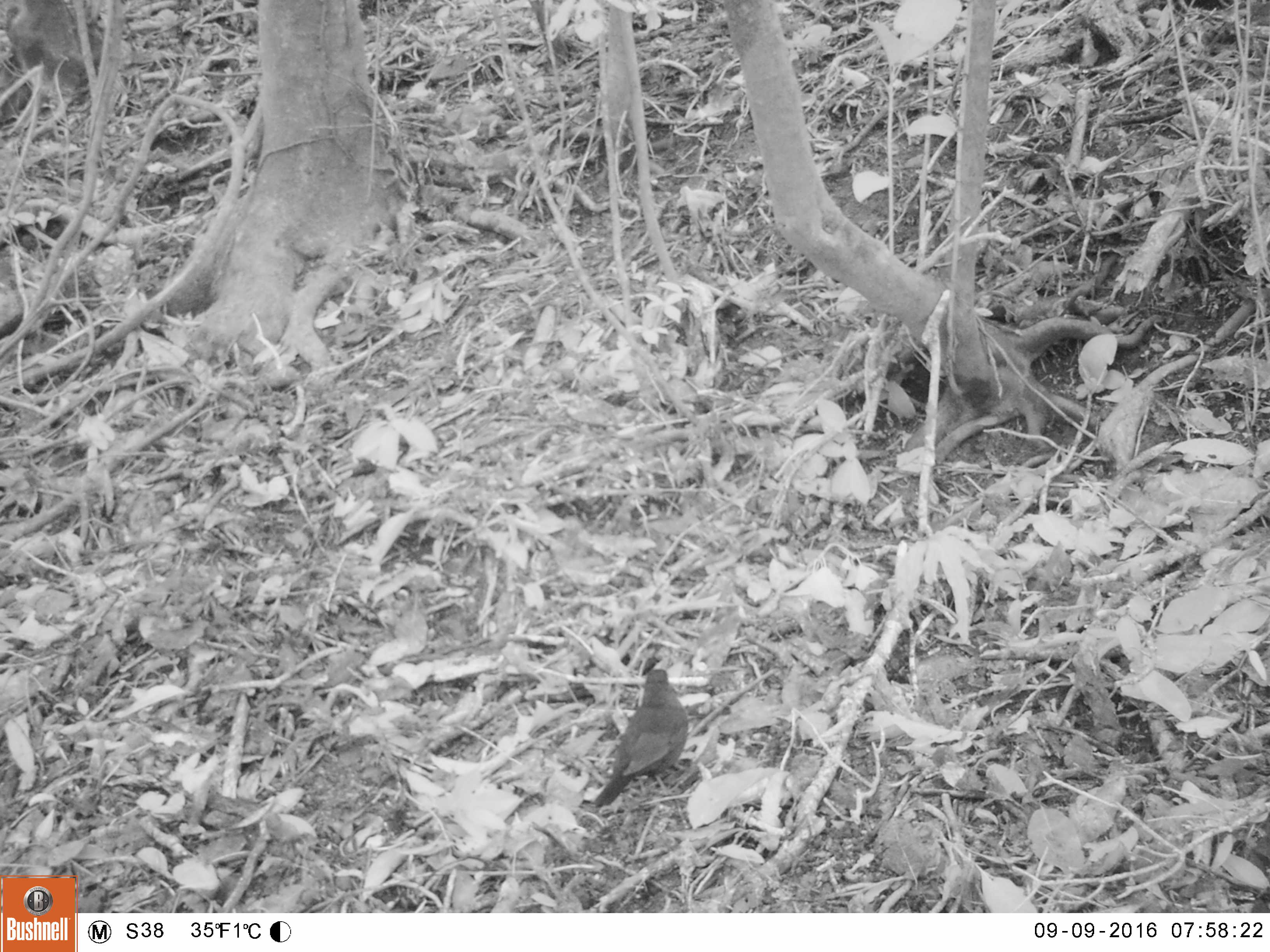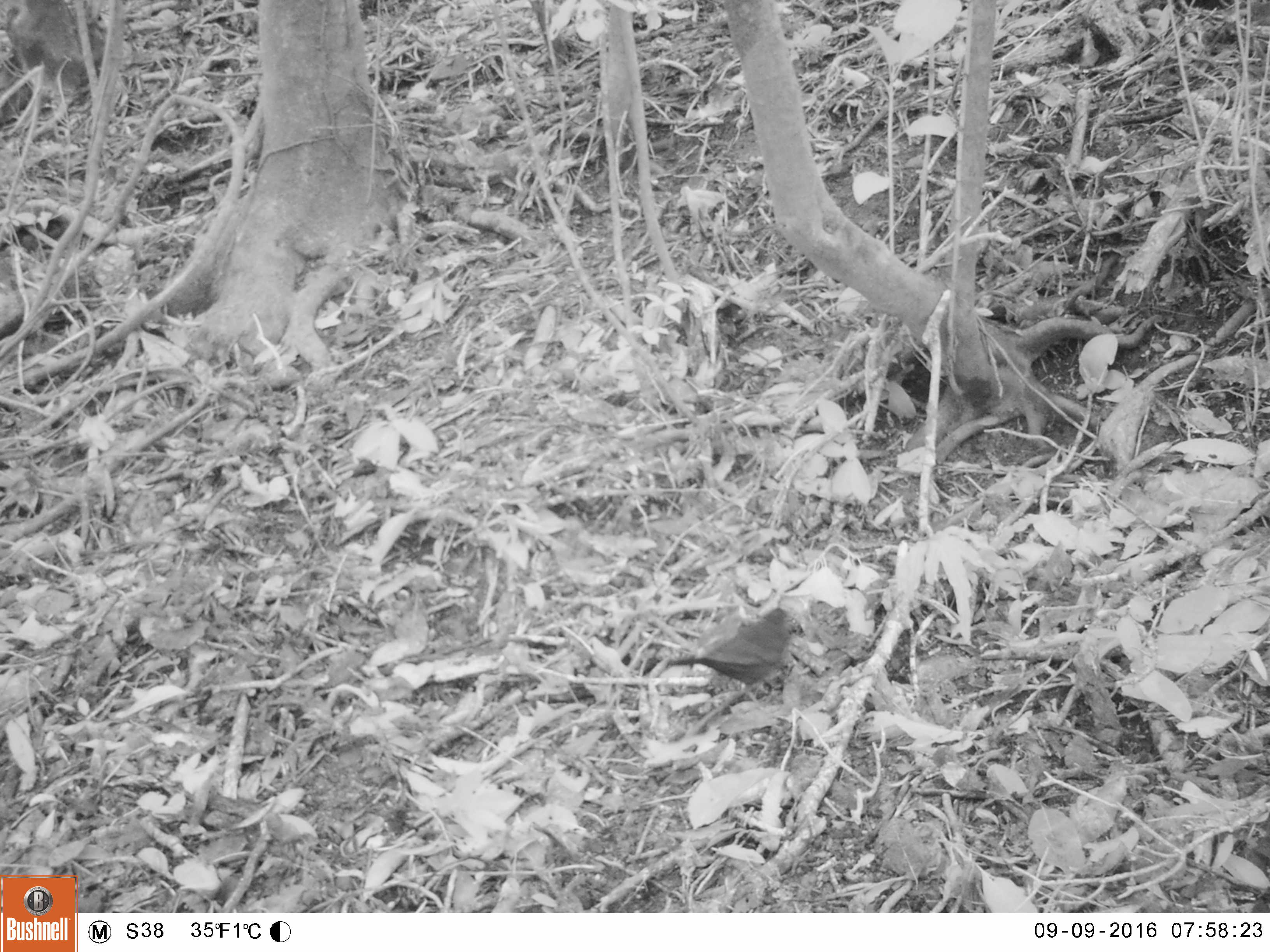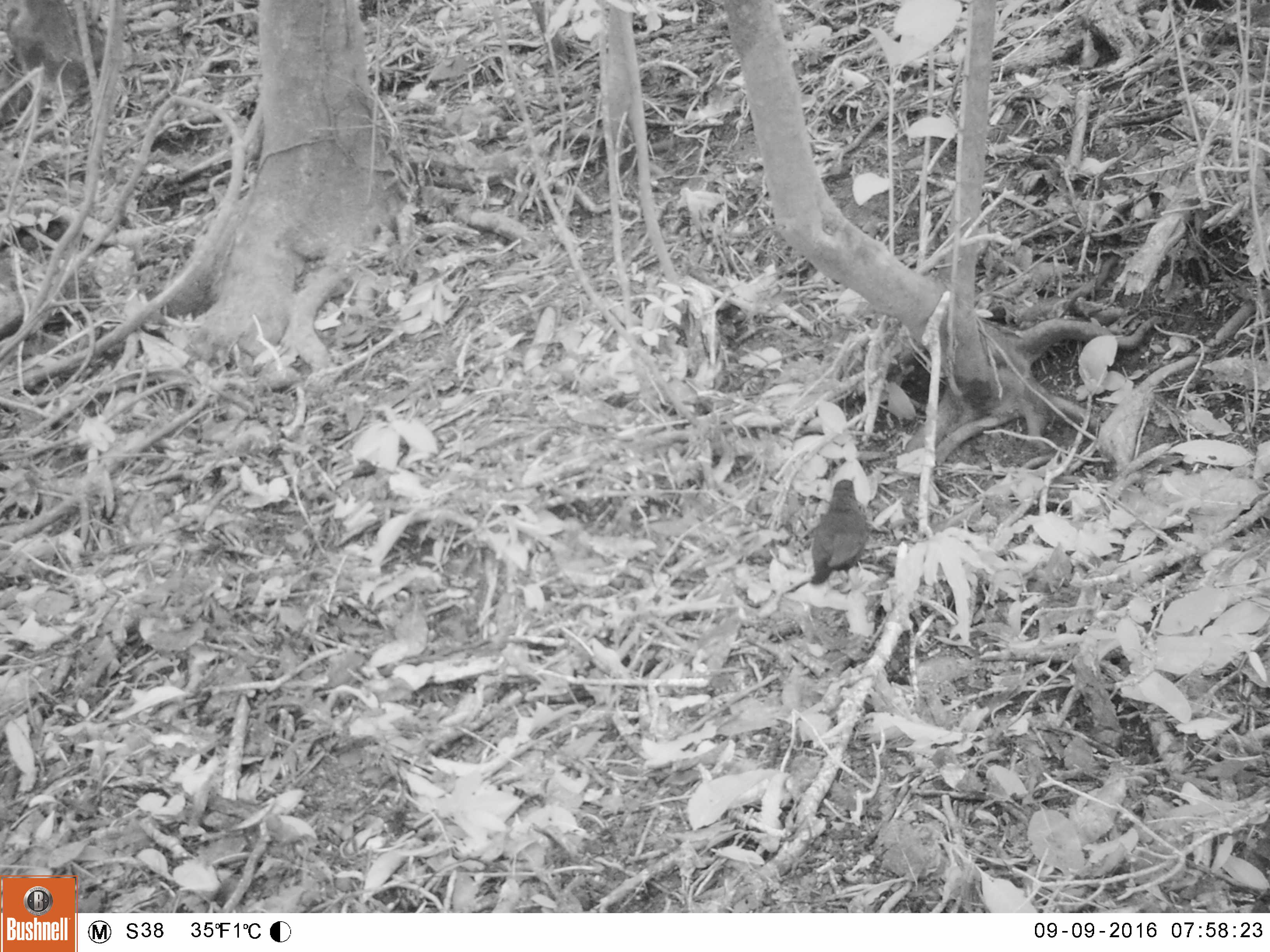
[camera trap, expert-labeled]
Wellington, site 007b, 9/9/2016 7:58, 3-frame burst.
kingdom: Animalia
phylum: Chordata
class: Aves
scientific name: Aves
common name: bird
Bird (Aves).